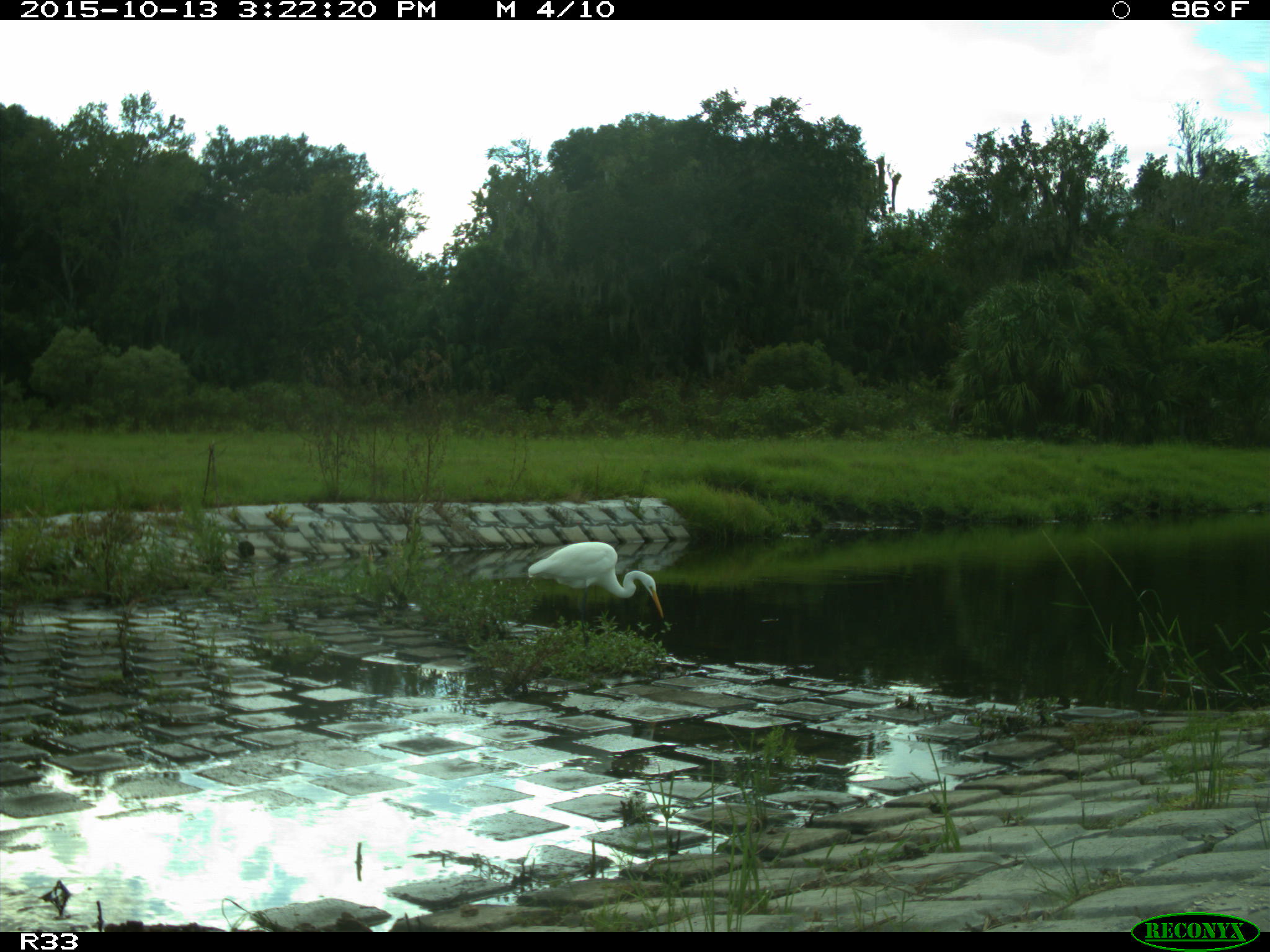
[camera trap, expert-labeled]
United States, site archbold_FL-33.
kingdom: Animalia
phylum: Chordata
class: Aves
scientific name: Aves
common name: birds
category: unidentified bird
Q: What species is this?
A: Unidentified bird (birds) (Aves).